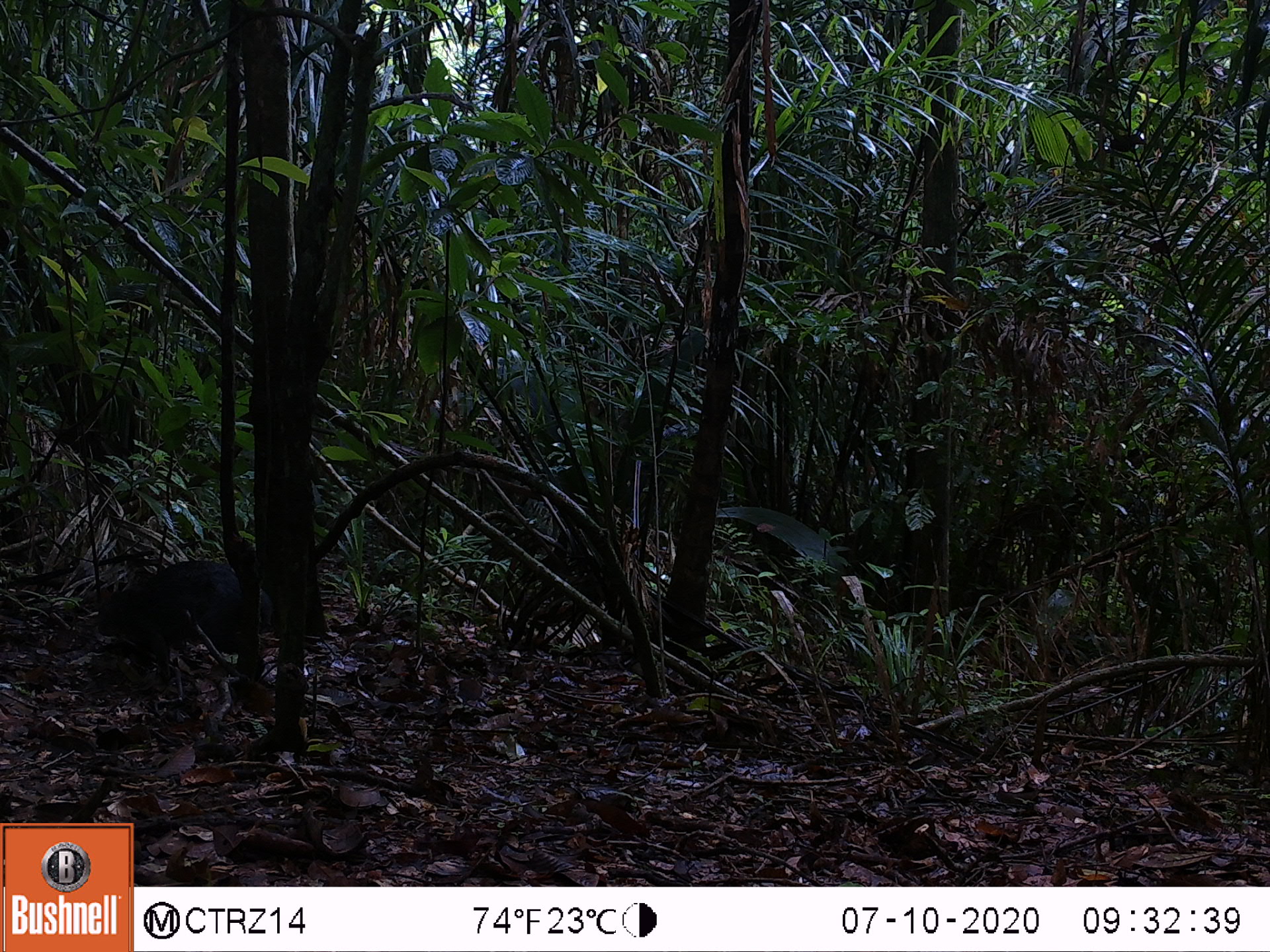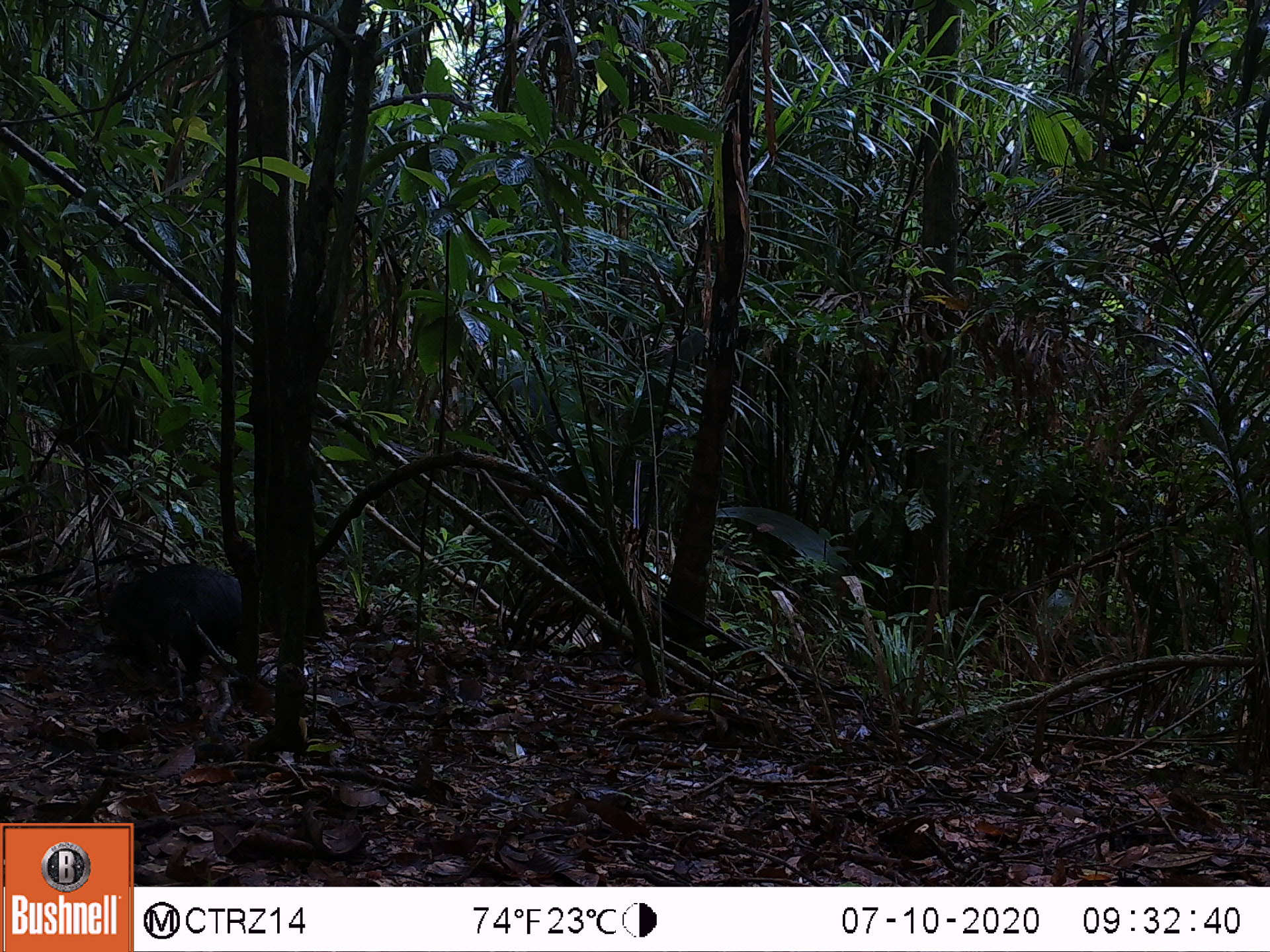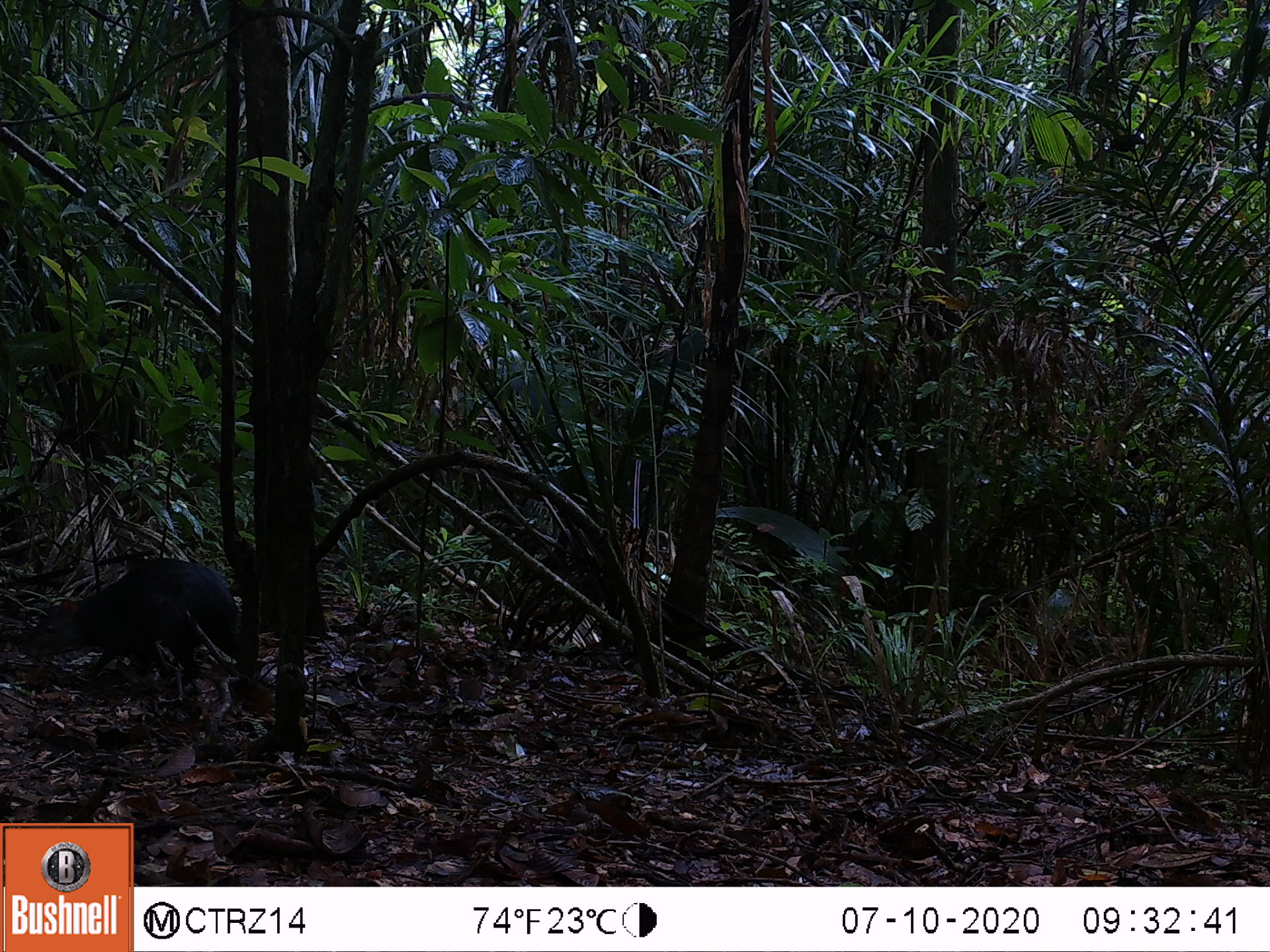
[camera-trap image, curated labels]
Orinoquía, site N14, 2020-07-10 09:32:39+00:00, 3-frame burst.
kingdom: Animalia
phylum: Chordata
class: Mammalia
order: Rodentia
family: Dasyproctidae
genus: Dasyprocta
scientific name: Dasyprocta fuliginosa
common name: black agouti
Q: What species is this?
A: Black agouti (Dasyprocta fuliginosa).